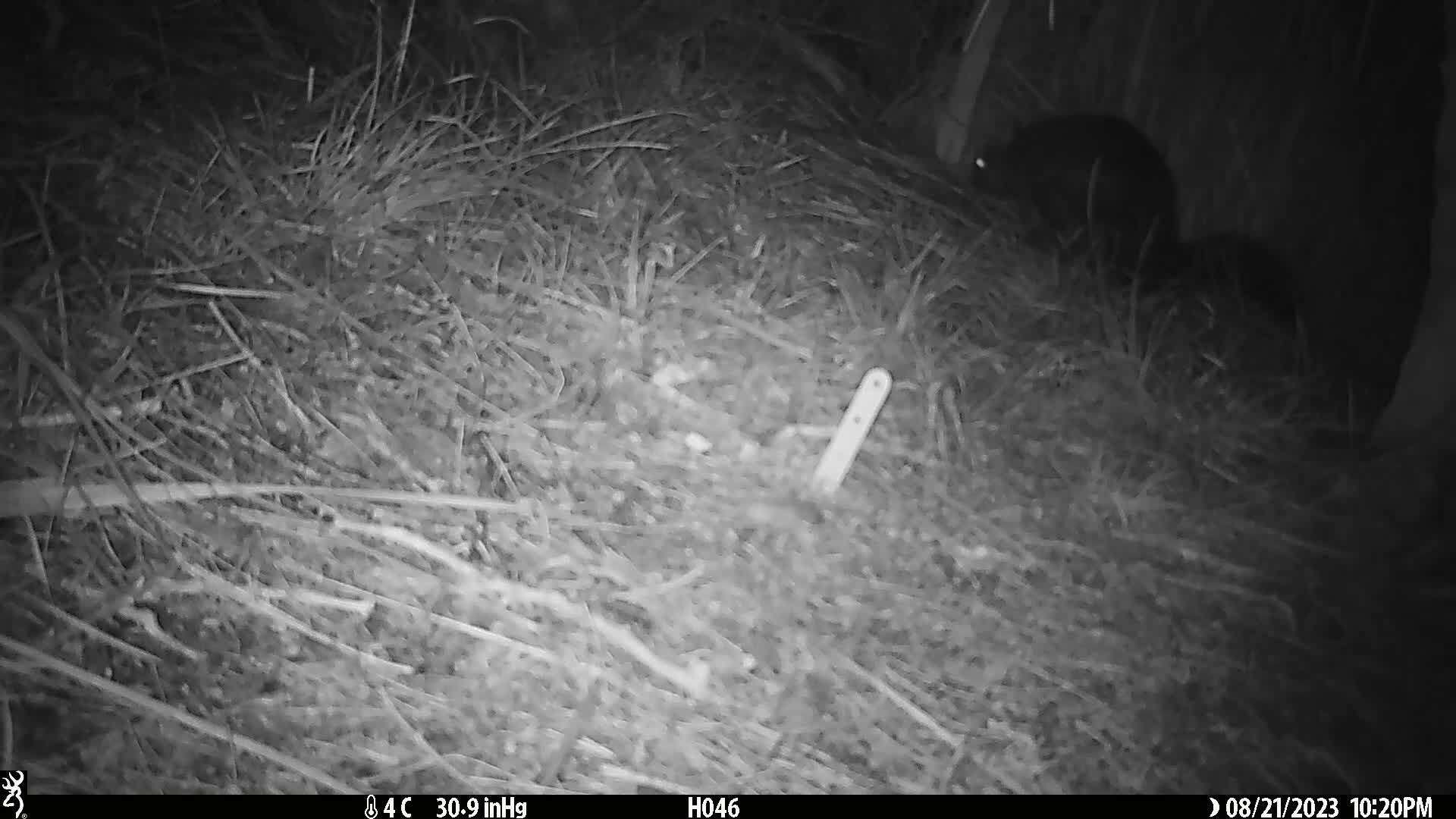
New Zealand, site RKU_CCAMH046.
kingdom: Animalia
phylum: Chordata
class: Mammalia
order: Diprotodontia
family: Phalangeridae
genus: Trichosurus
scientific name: Trichosurus vulpecula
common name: common brushtail possum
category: possum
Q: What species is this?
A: Possum (common brushtail possum) (Trichosurus vulpecula).